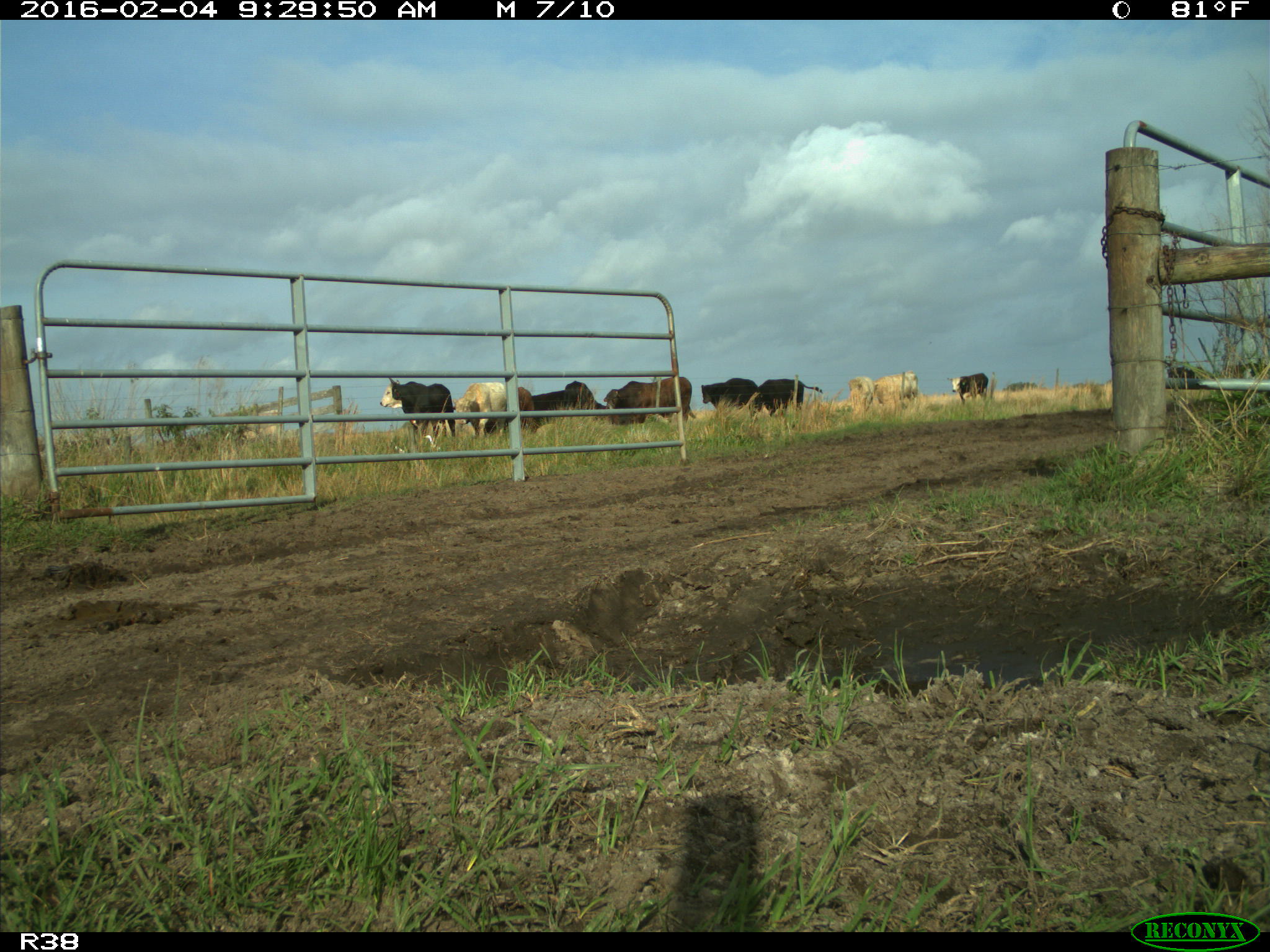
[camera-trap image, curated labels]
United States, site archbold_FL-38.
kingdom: Animalia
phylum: Chordata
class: Mammalia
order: Artiodactyla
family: Bovidae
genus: Bos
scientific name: Bos taurus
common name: domestic cow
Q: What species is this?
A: Bos taurus (domestic cow).